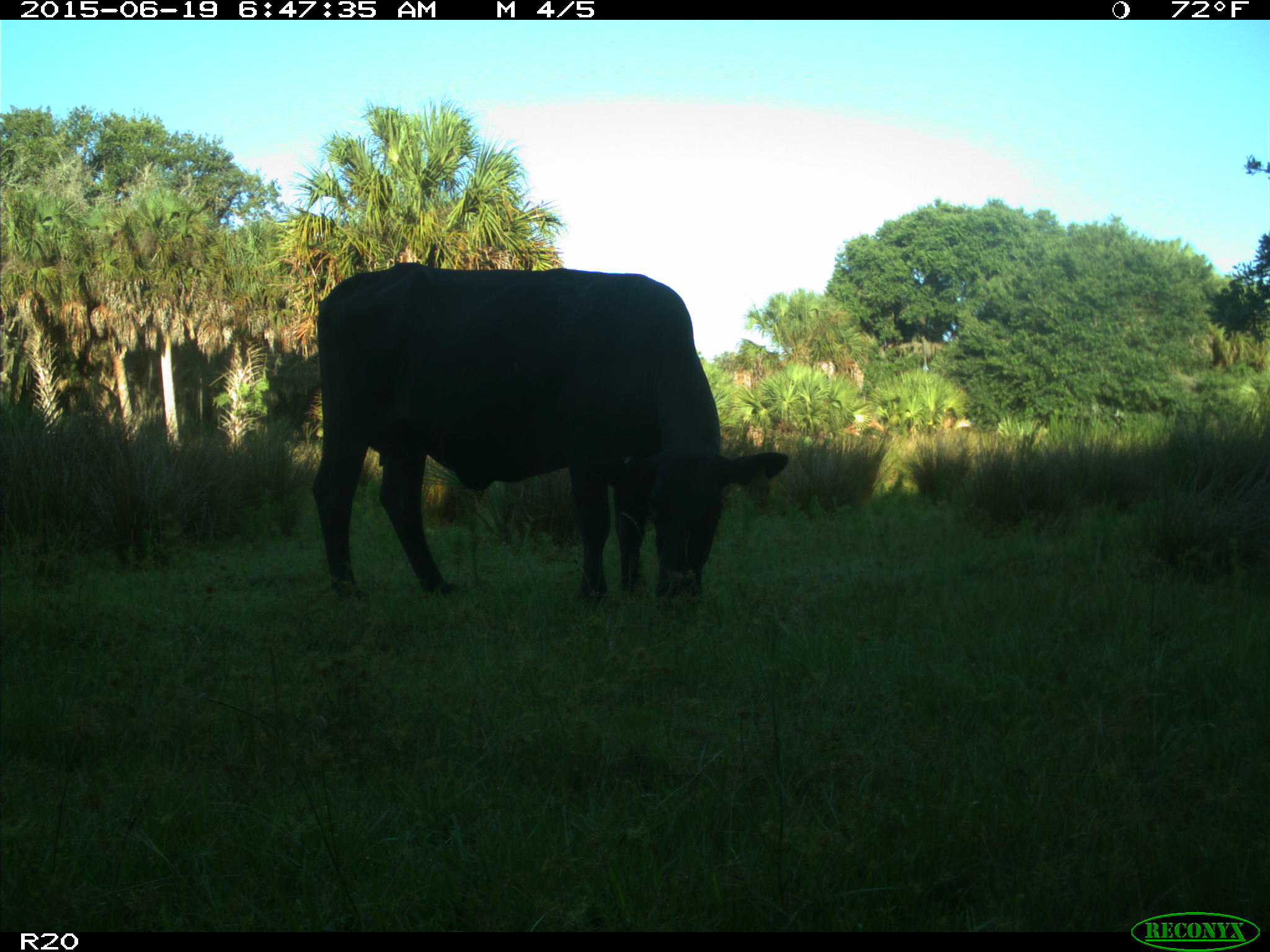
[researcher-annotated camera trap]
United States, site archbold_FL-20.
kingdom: Animalia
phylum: Chordata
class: Mammalia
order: Artiodactyla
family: Bovidae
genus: Bos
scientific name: Bos taurus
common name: domestic cow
Bos taurus (domestic cow).